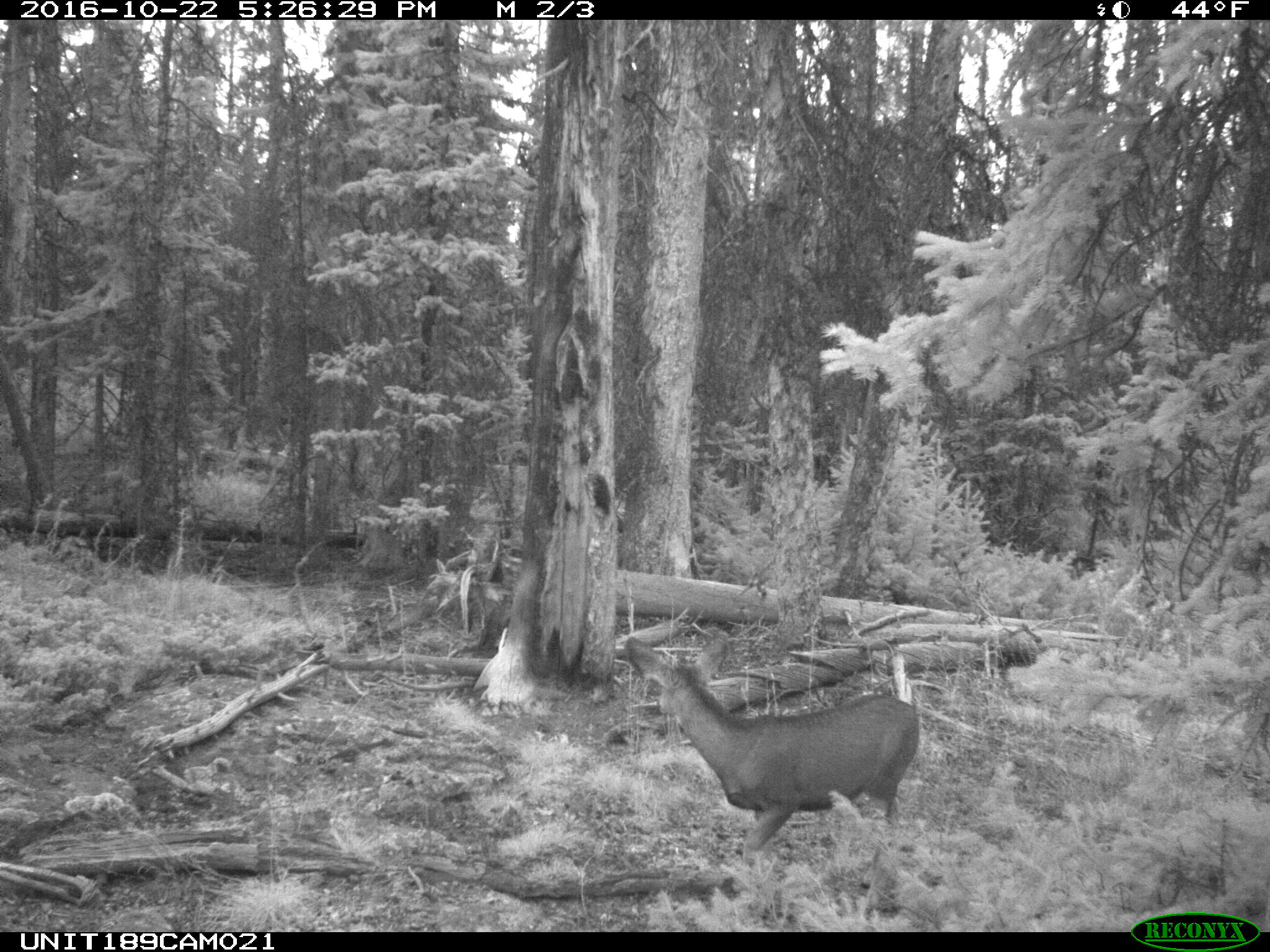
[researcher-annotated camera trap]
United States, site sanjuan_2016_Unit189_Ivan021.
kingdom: Animalia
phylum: Chordata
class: Mammalia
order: Artiodactyla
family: Cervidae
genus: Odocoileus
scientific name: Odocoileus hemionus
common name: mule deer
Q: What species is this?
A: Odocoileus hemionus (mule deer).